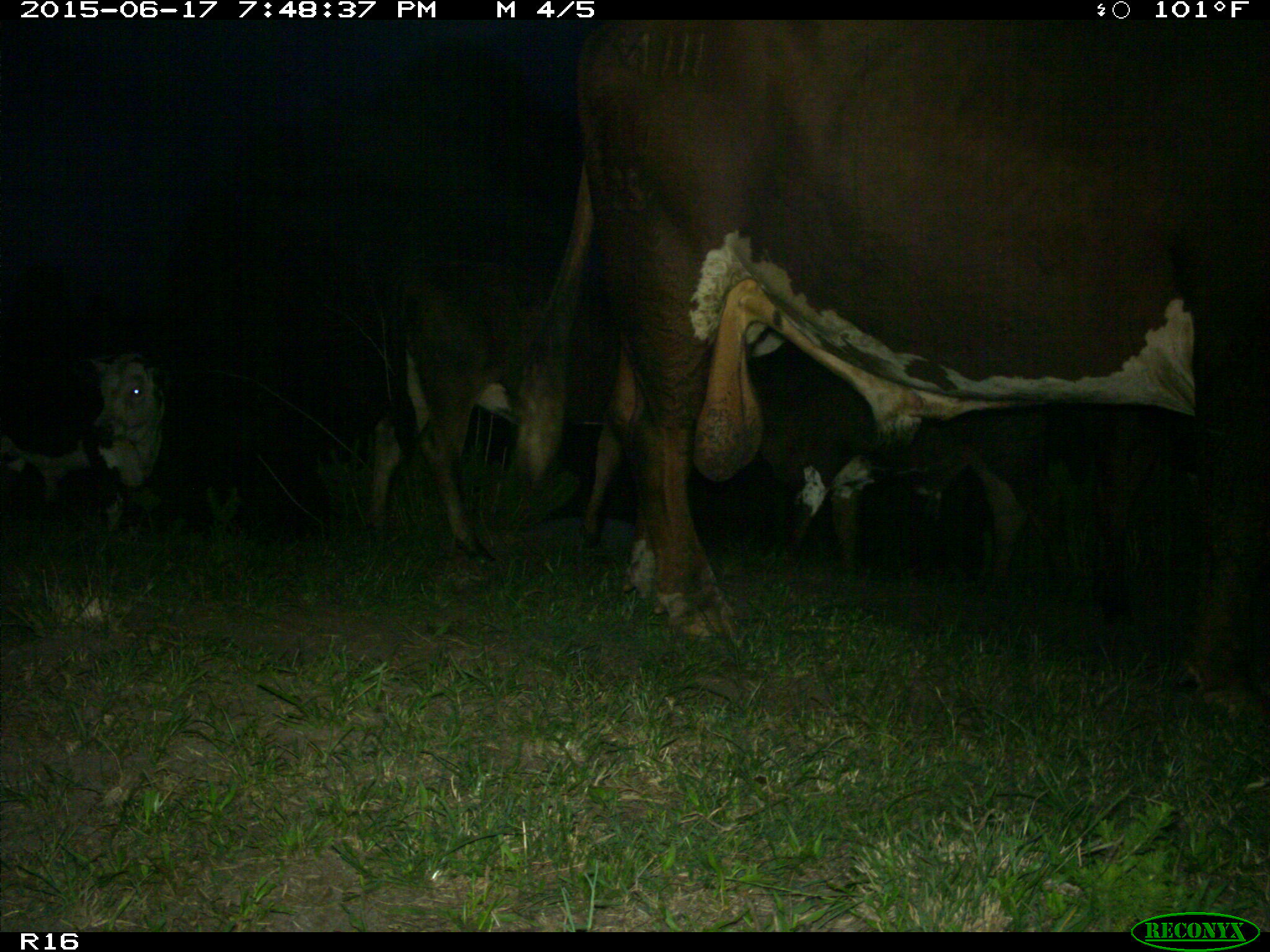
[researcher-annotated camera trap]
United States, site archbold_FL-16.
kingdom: Animalia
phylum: Chordata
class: Mammalia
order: Artiodactyla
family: Bovidae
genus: Bos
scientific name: Bos taurus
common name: domestic cow